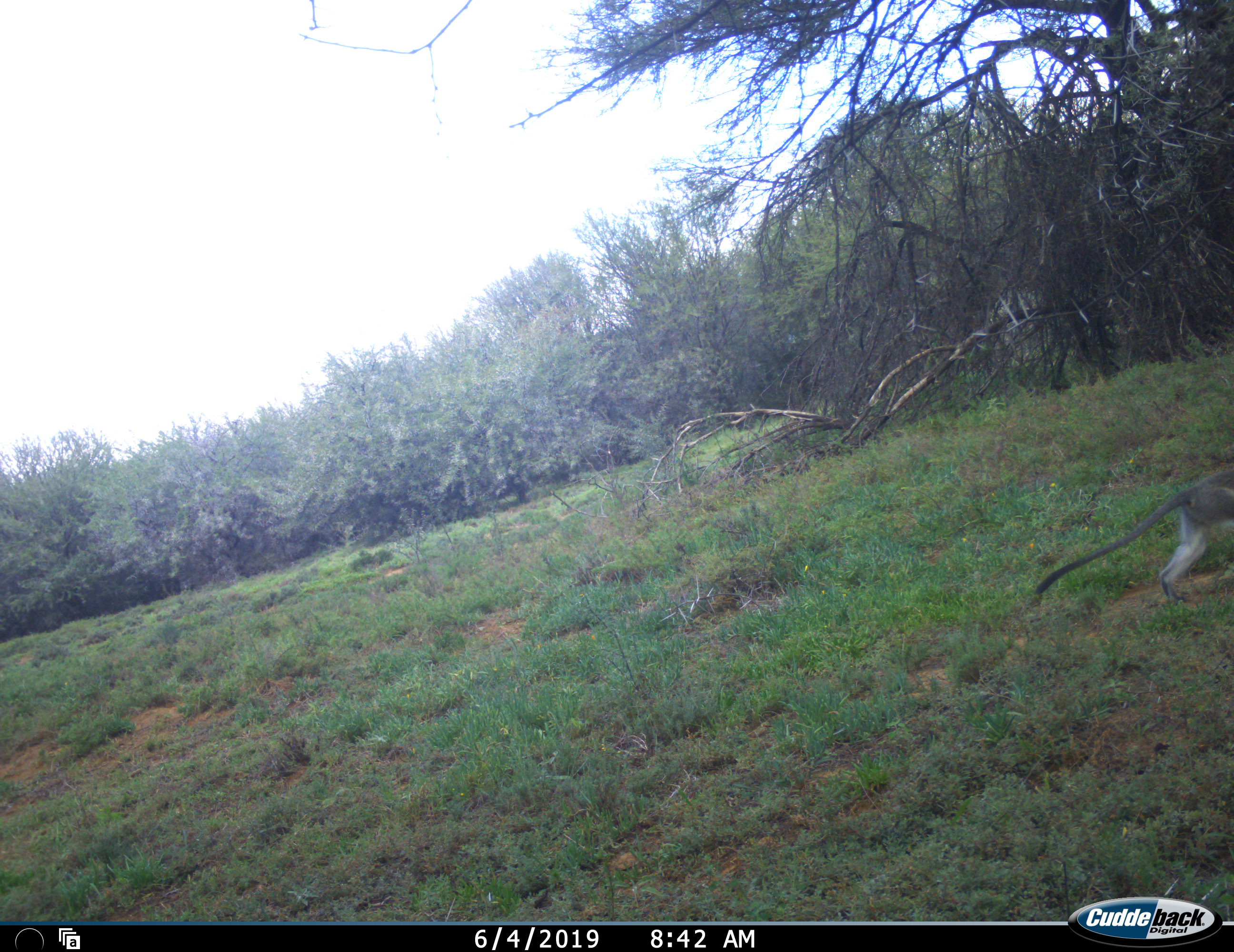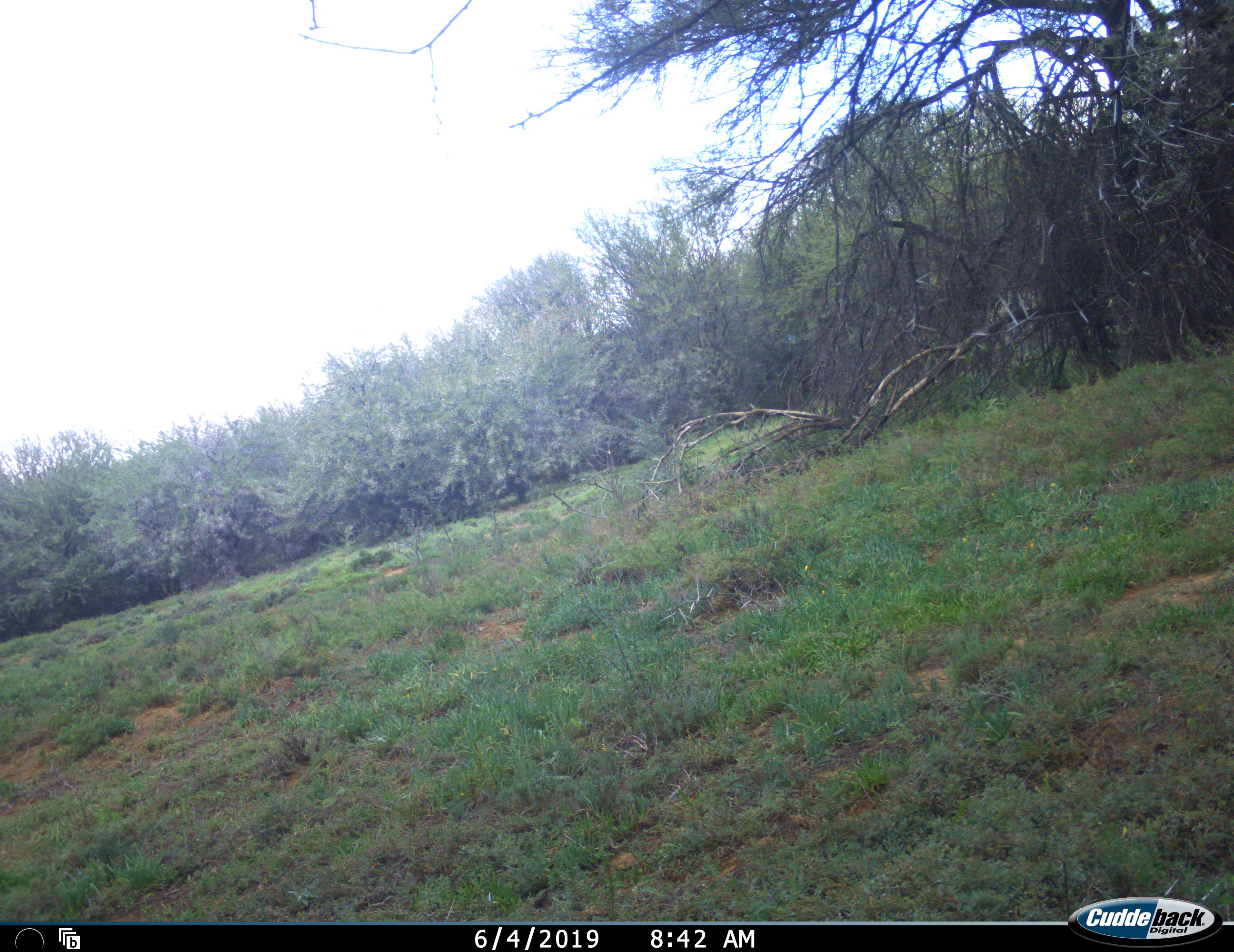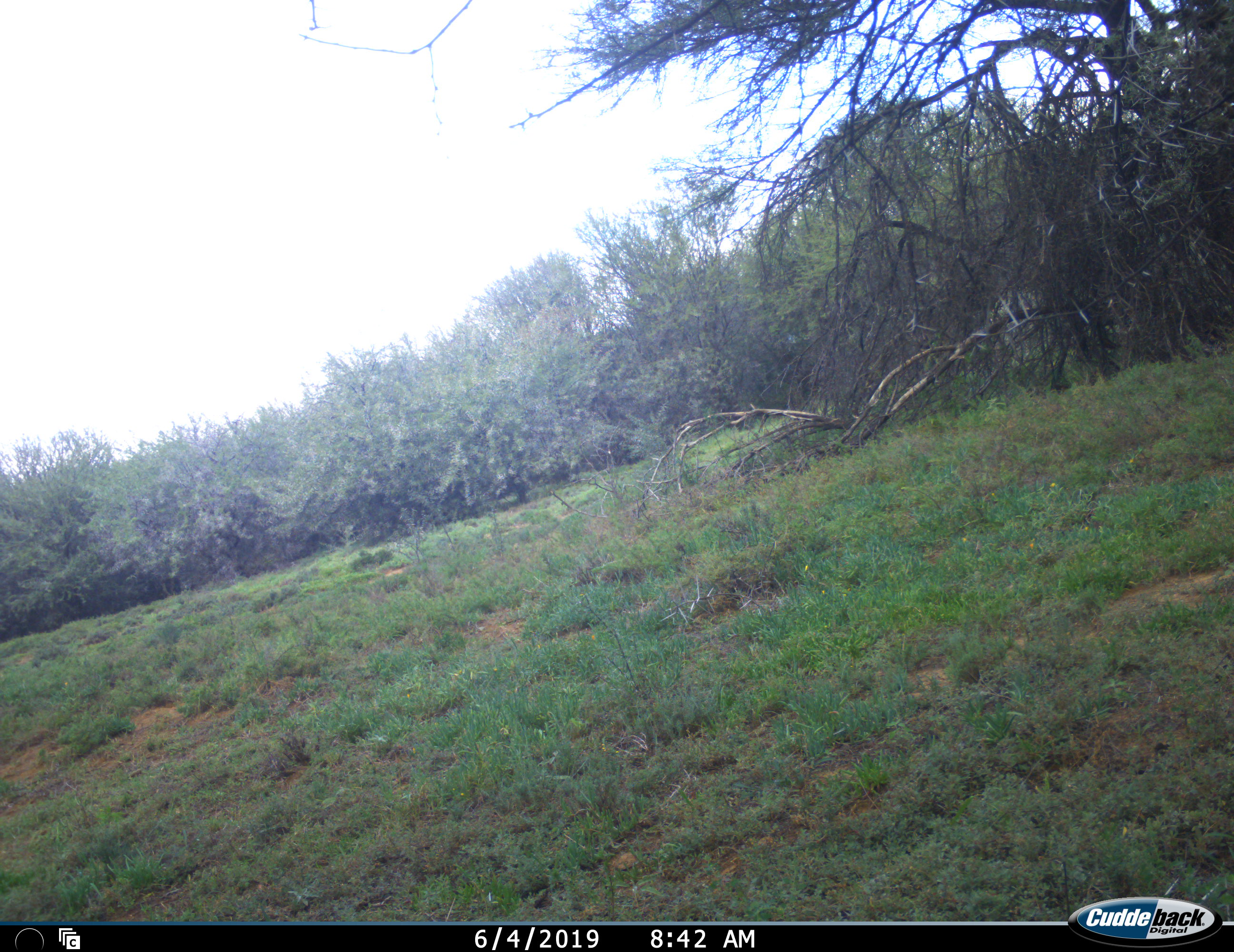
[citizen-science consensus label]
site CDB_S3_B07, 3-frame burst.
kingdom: Animalia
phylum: Chordata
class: Mammalia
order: Primates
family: Cercopithecidae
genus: Chlorocebus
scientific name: Chlorocebus pygerythrus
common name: vervet monkey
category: monkeyvervet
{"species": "monkeyvervet (vervet monkey) (Chlorocebus pygerythrus)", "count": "1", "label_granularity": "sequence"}